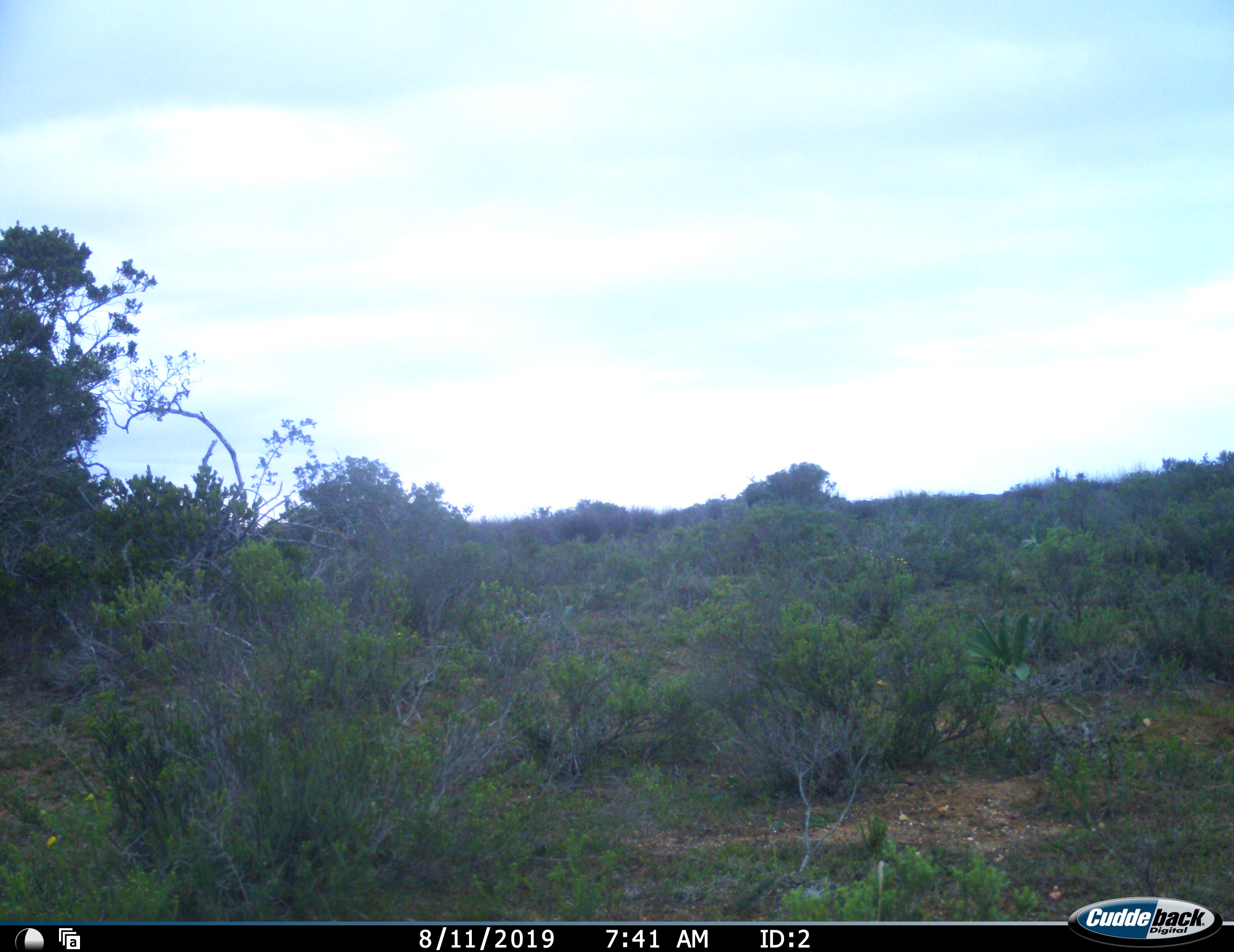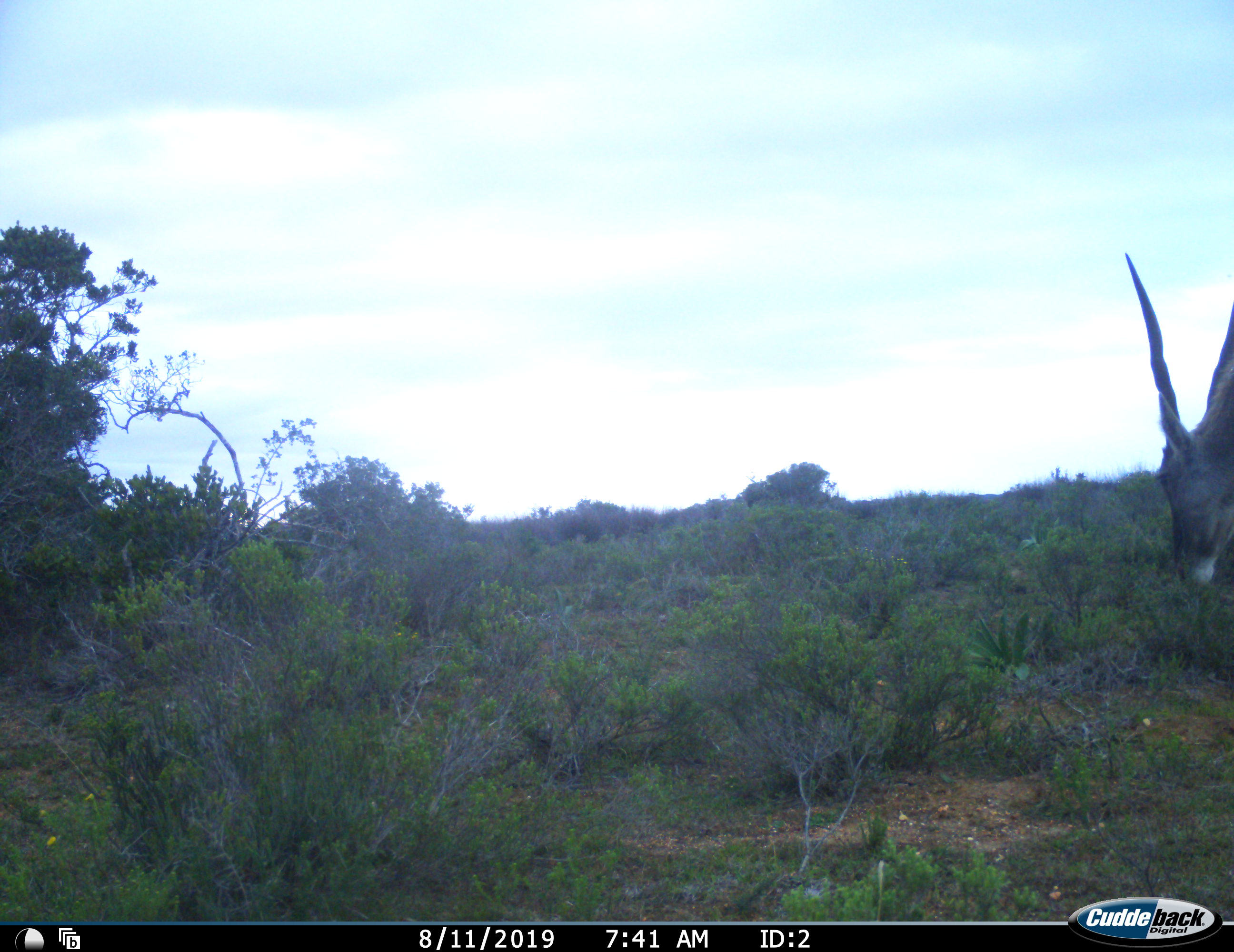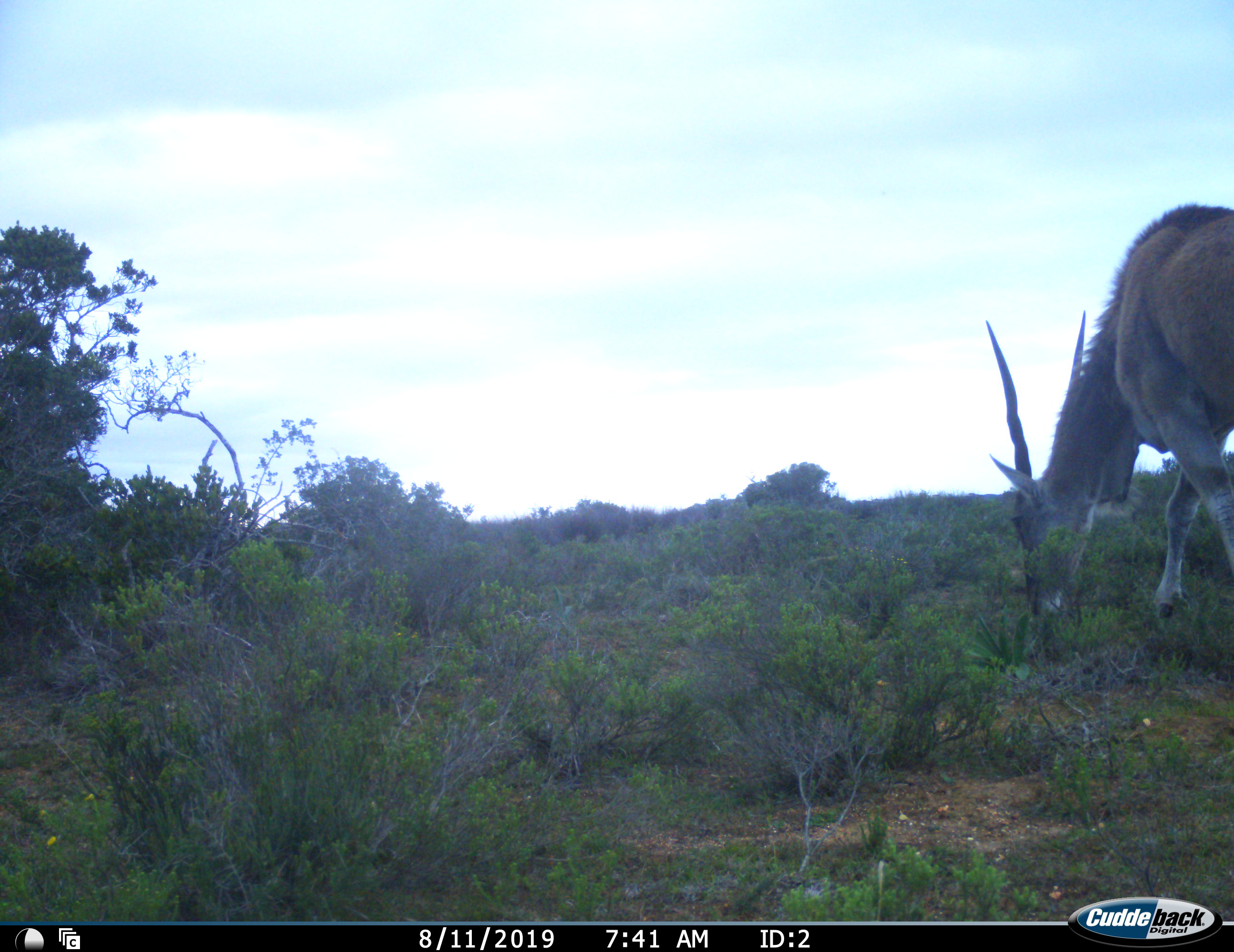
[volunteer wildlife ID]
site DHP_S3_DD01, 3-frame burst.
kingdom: Animalia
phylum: Chordata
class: Mammalia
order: Artiodactyla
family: Bovidae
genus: Tragelaphus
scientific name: Tragelaphus oryx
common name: eland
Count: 1.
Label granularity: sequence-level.